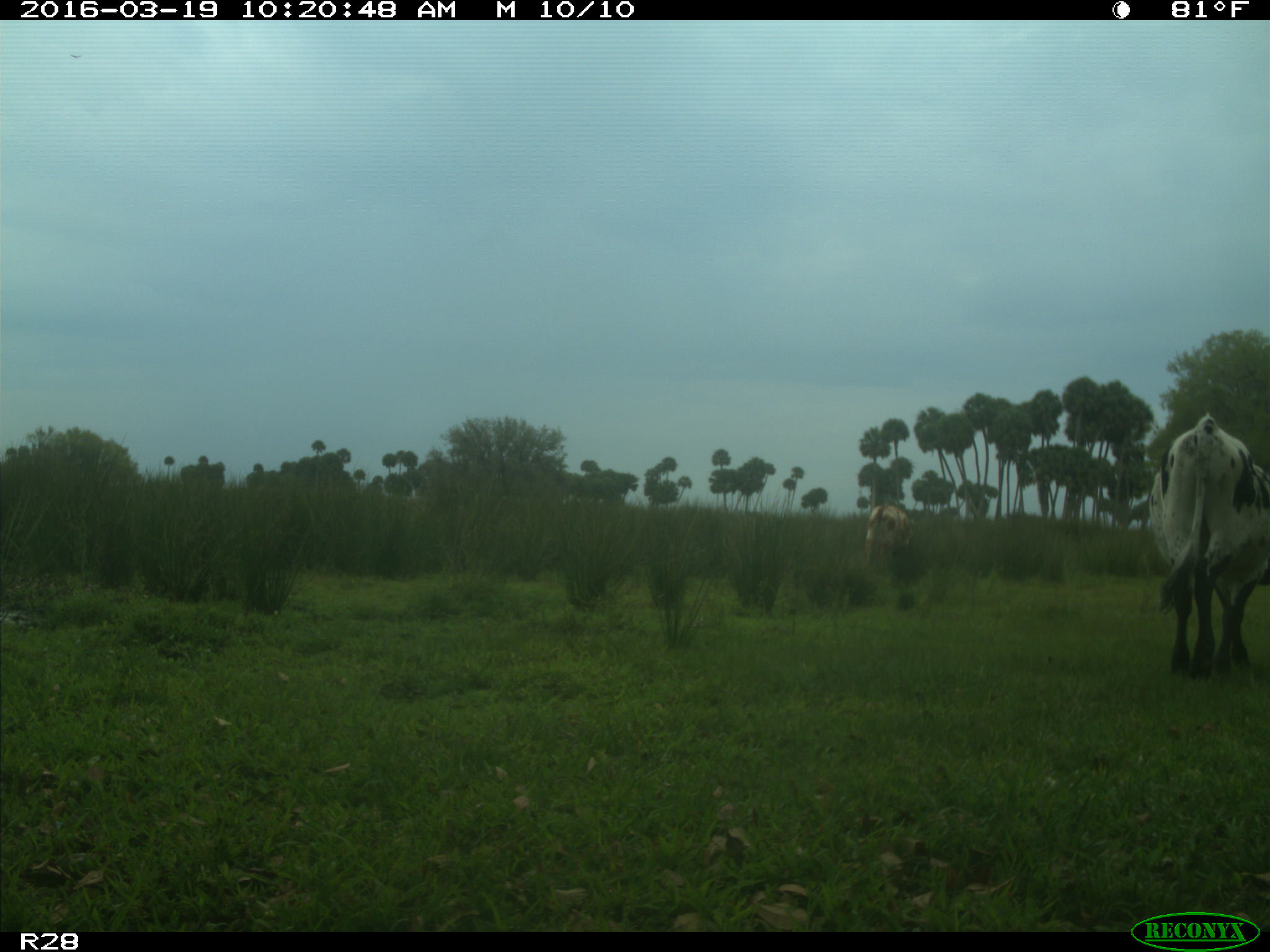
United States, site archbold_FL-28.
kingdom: Animalia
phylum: Chordata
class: Mammalia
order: Artiodactyla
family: Bovidae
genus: Bos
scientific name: Bos taurus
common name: domestic cow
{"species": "Bos taurus (domestic cow)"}